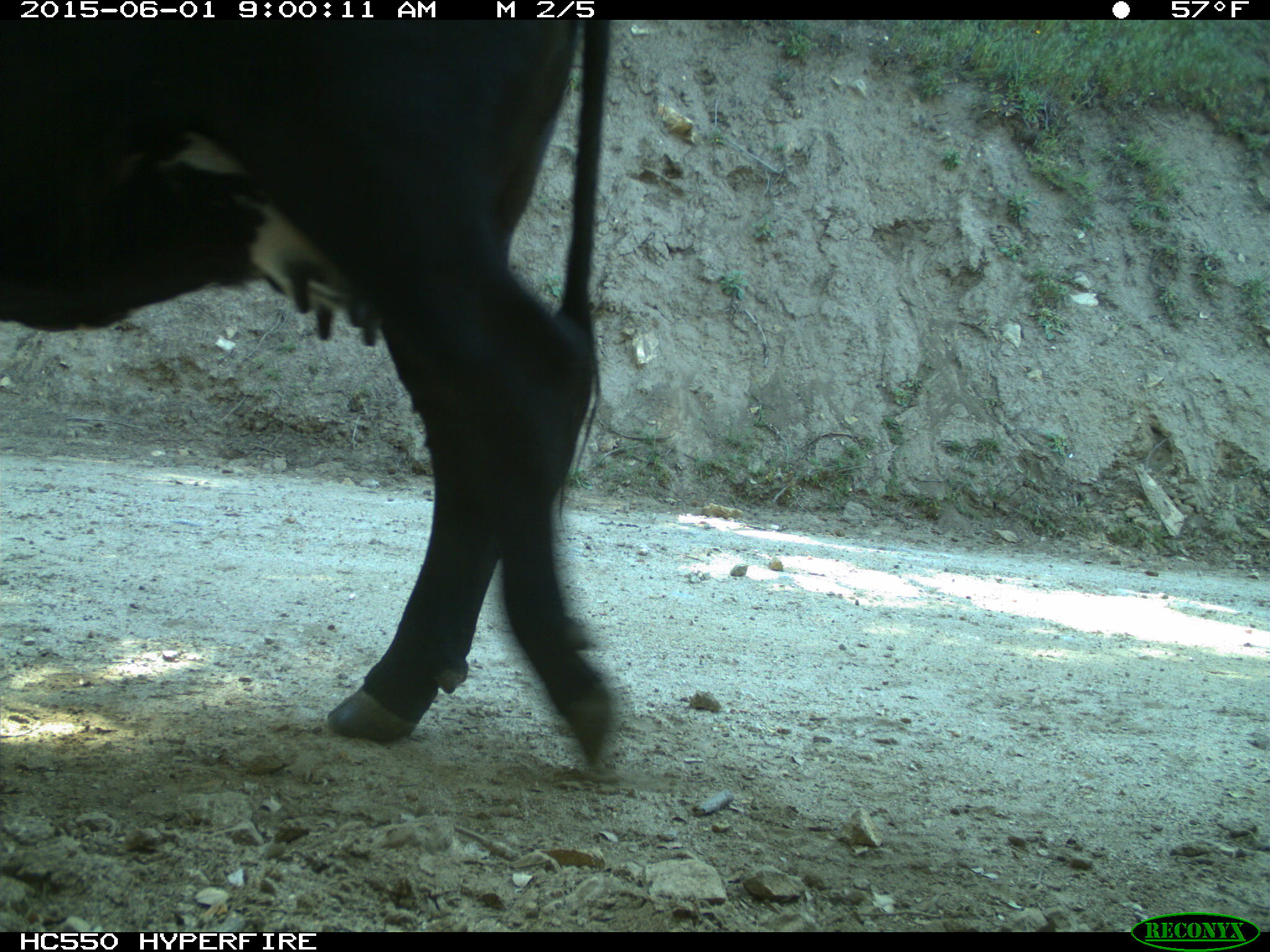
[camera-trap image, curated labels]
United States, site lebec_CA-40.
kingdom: Animalia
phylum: Chordata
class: Mammalia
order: Artiodactyla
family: Bovidae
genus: Bos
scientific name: Bos taurus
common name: domestic cow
Bos taurus (domestic cow).